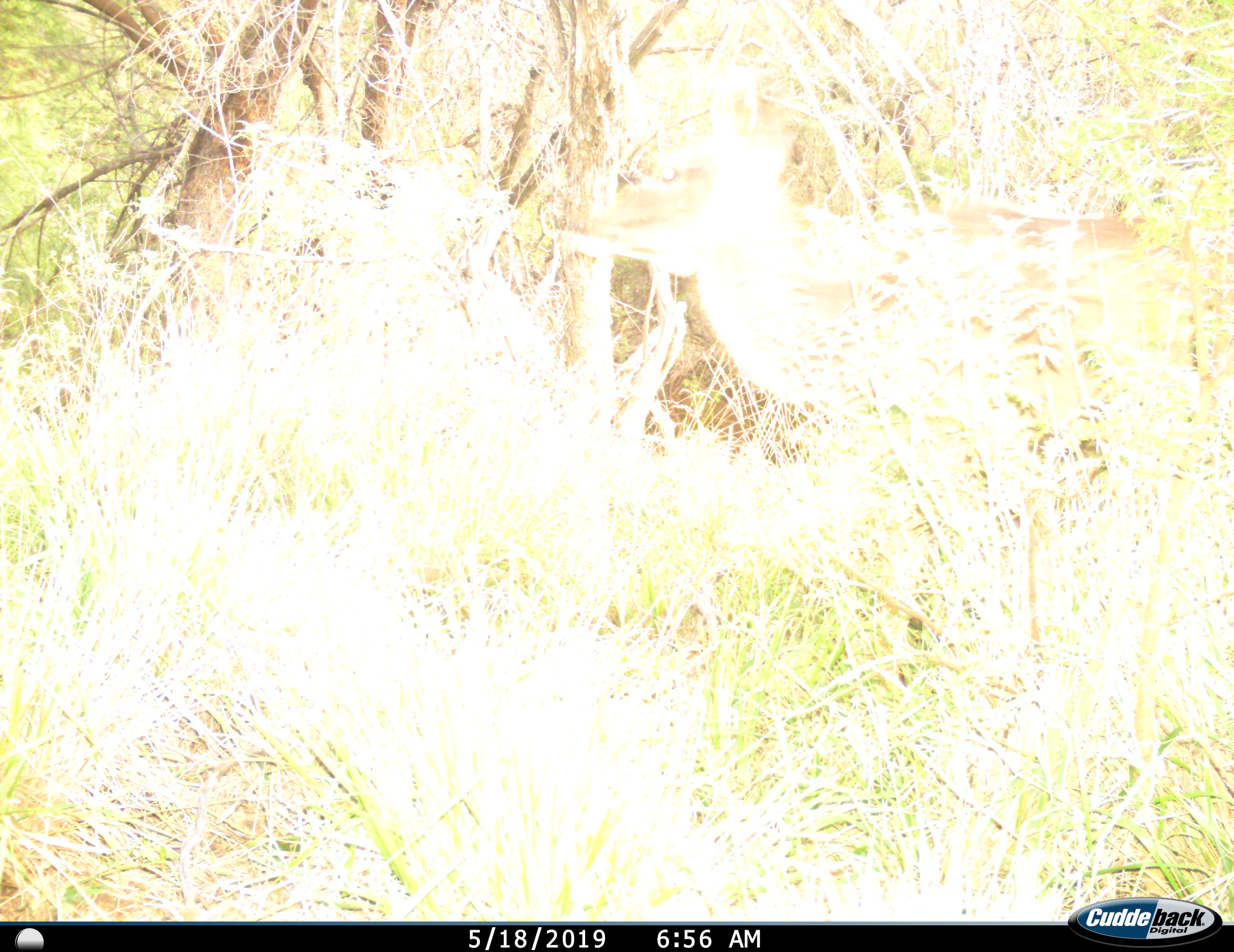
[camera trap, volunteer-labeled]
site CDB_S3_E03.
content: unidentified animal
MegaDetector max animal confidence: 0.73